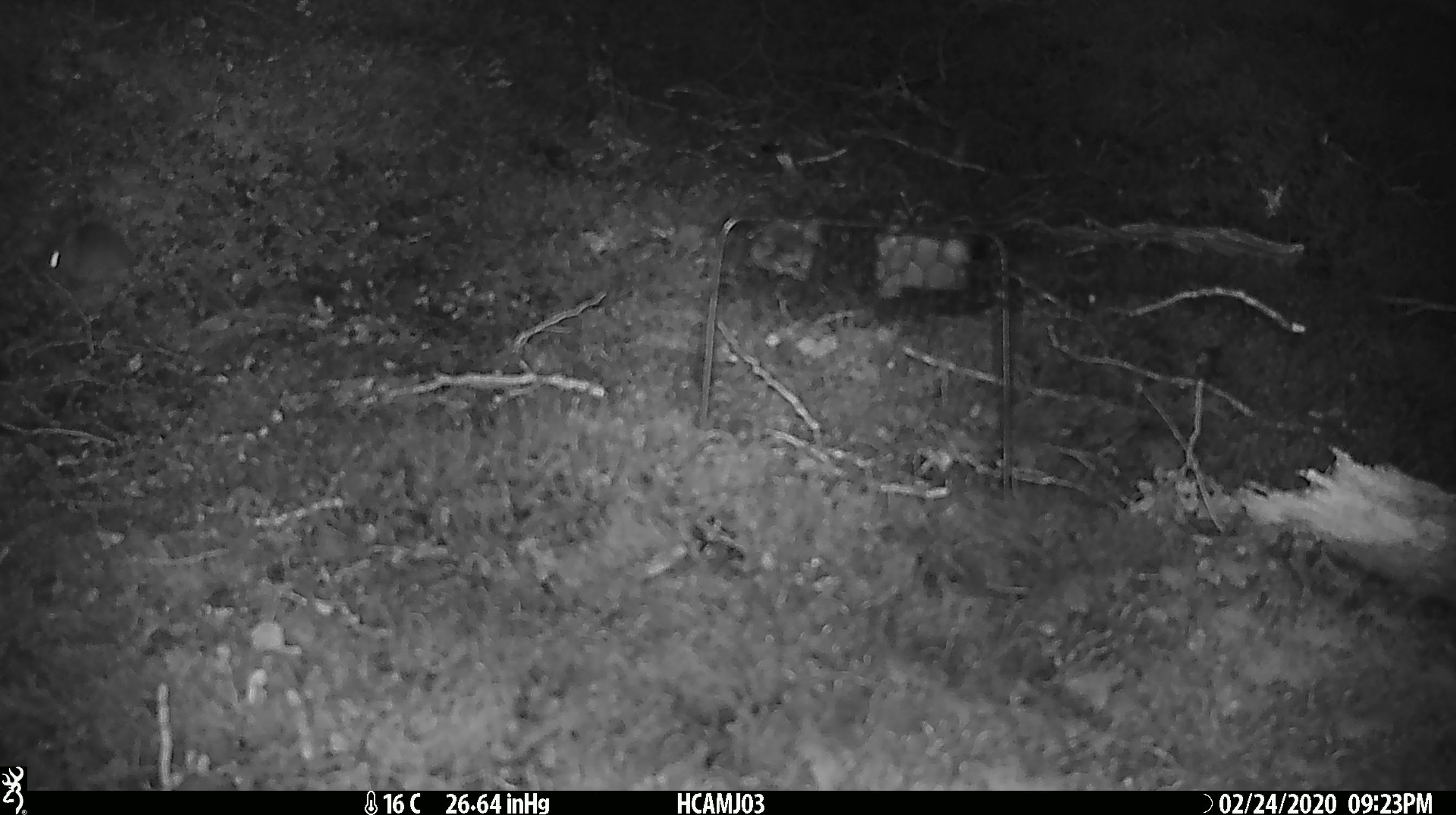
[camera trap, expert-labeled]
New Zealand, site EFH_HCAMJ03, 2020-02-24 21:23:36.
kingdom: Animalia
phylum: Chordata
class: Mammalia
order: Rodentia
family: Muridae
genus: Mus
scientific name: Mus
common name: mouse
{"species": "mouse (Mus)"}